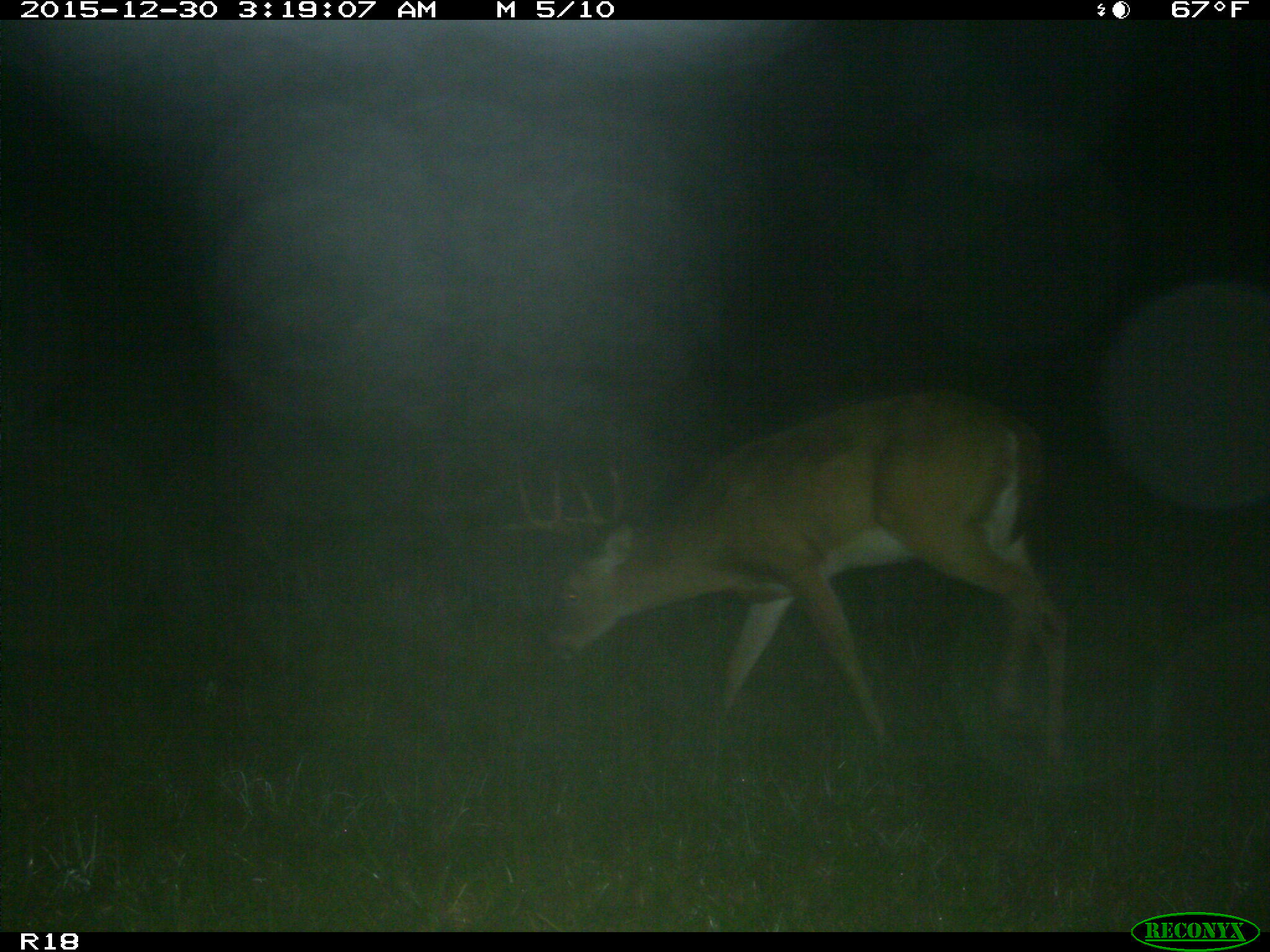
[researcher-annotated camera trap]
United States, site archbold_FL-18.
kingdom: Animalia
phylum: Chordata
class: Mammalia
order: Artiodactyla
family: Cervidae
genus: Odocoileus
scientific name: Odocoileus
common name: deer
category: unidentified deer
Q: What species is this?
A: Unidentified deer (deer) (Odocoileus).